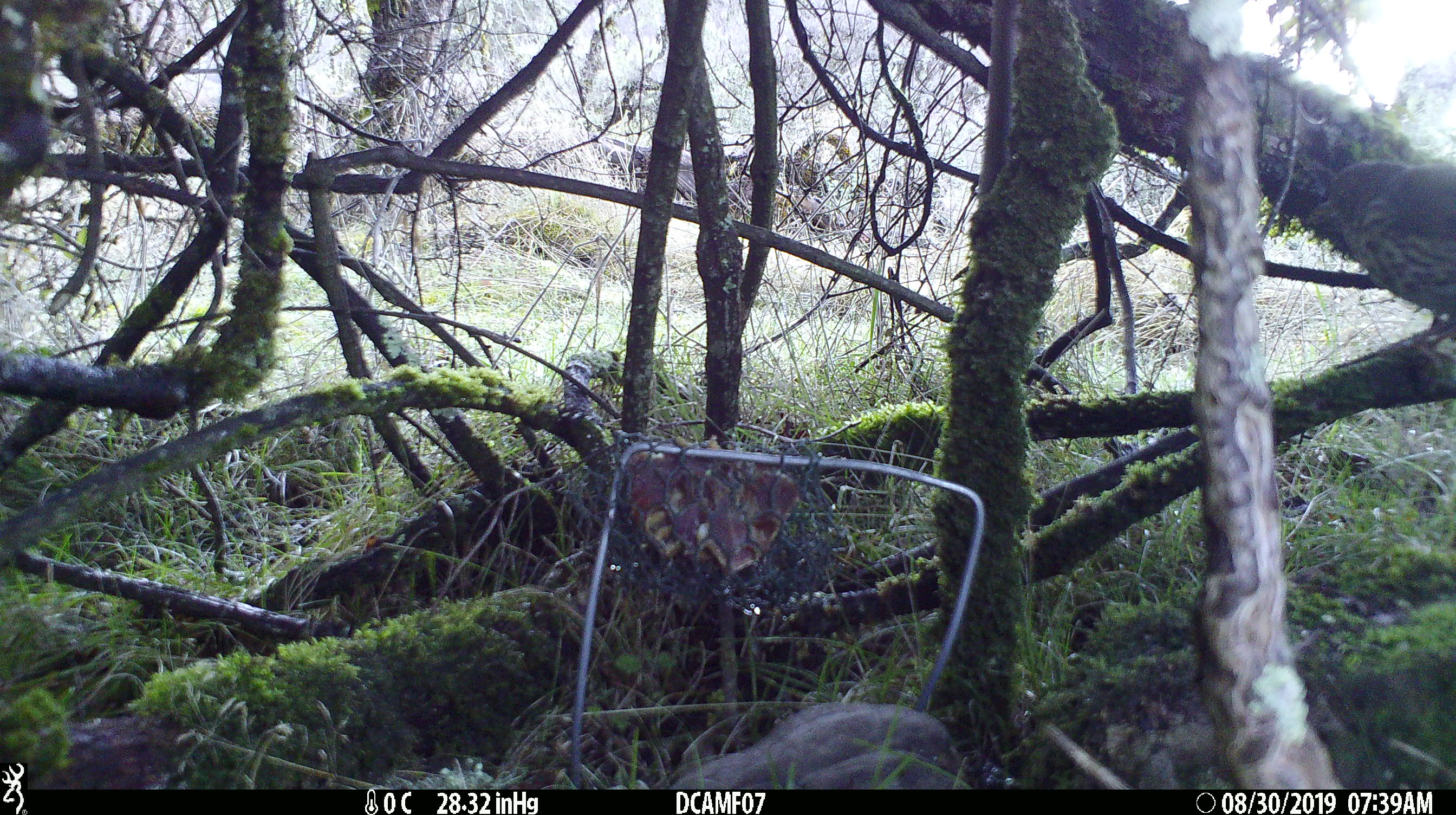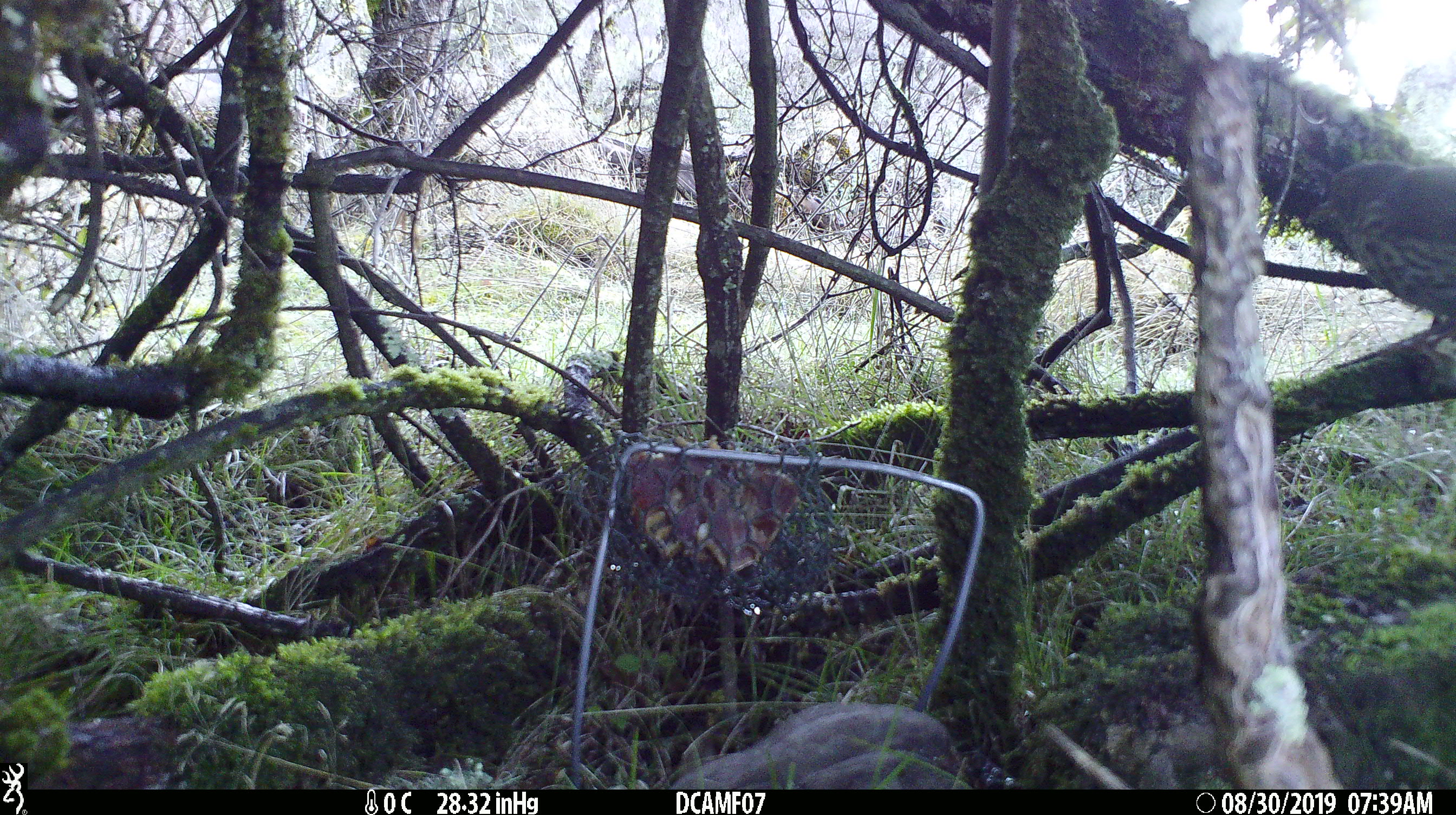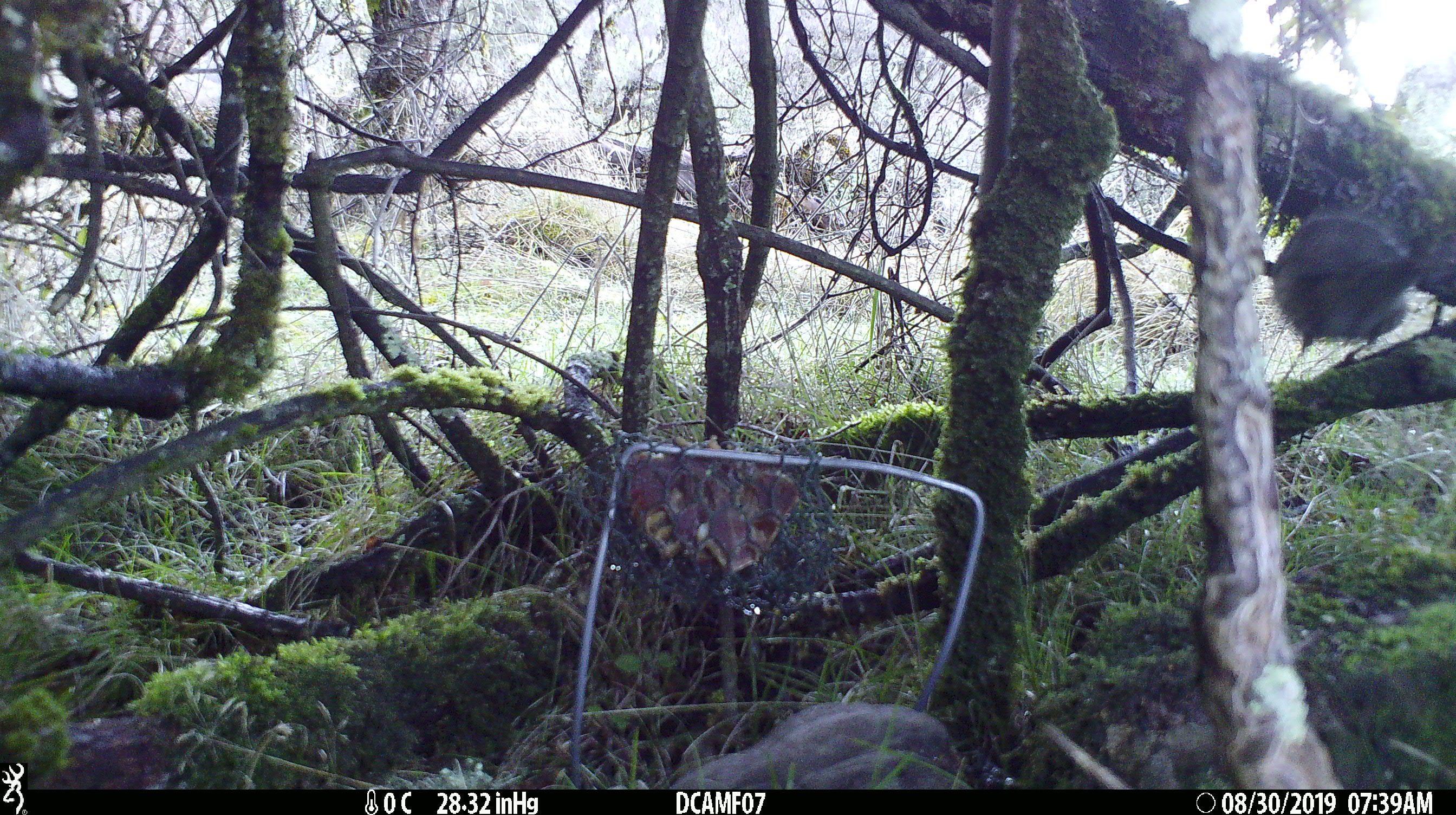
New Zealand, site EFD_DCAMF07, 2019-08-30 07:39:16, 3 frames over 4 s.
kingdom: Animalia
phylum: Chordata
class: Aves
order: Passeriformes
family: Turdidae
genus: Turdus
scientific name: Turdus philomelos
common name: song thrush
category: thrush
Thrush (song thrush) (Turdus philomelos).